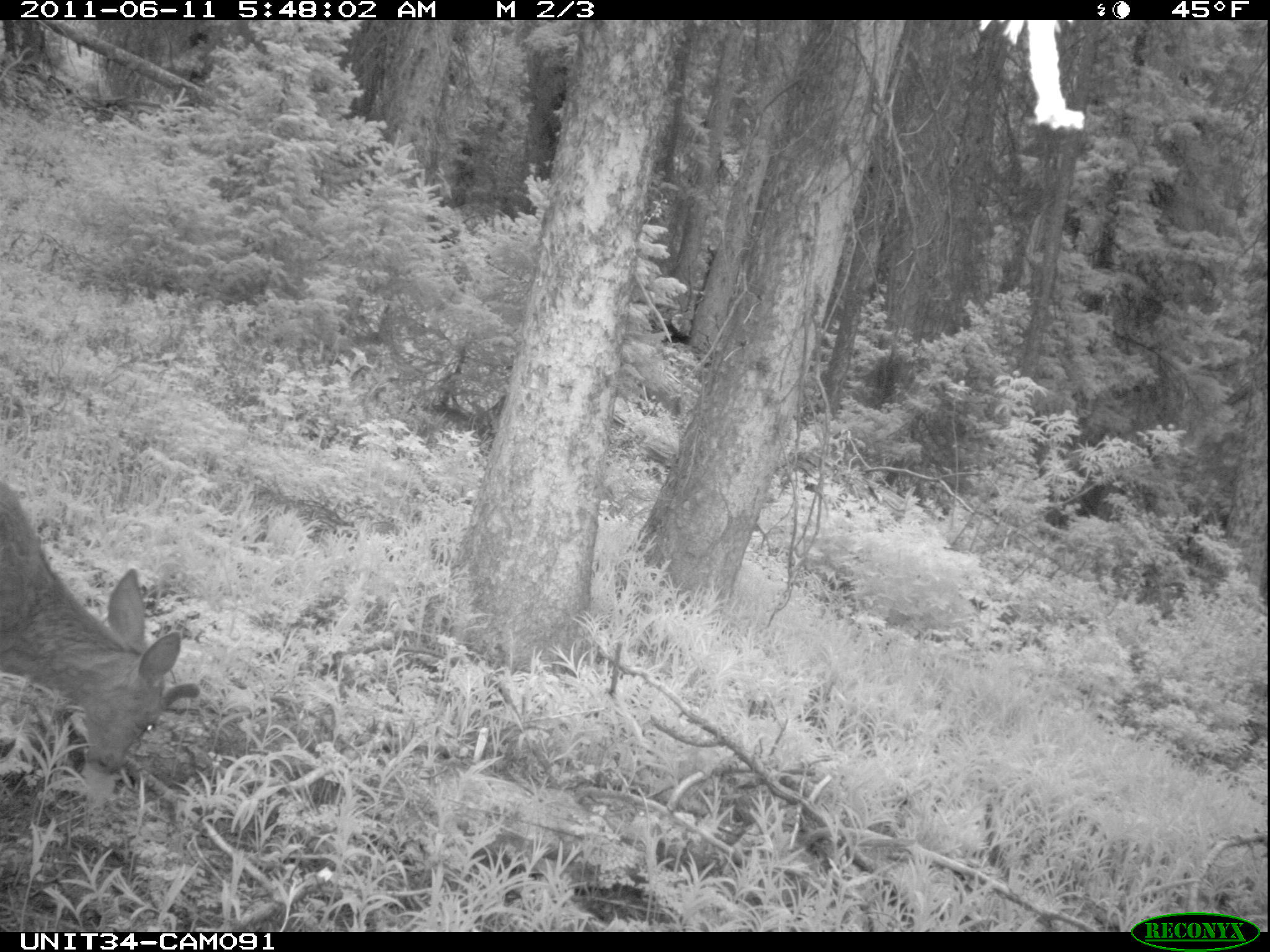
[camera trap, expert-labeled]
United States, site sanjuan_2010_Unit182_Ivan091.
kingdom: Animalia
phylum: Chordata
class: Mammalia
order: Artiodactyla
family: Cervidae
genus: Odocoileus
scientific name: Odocoileus hemionus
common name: mule deer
Odocoileus hemionus (mule deer).